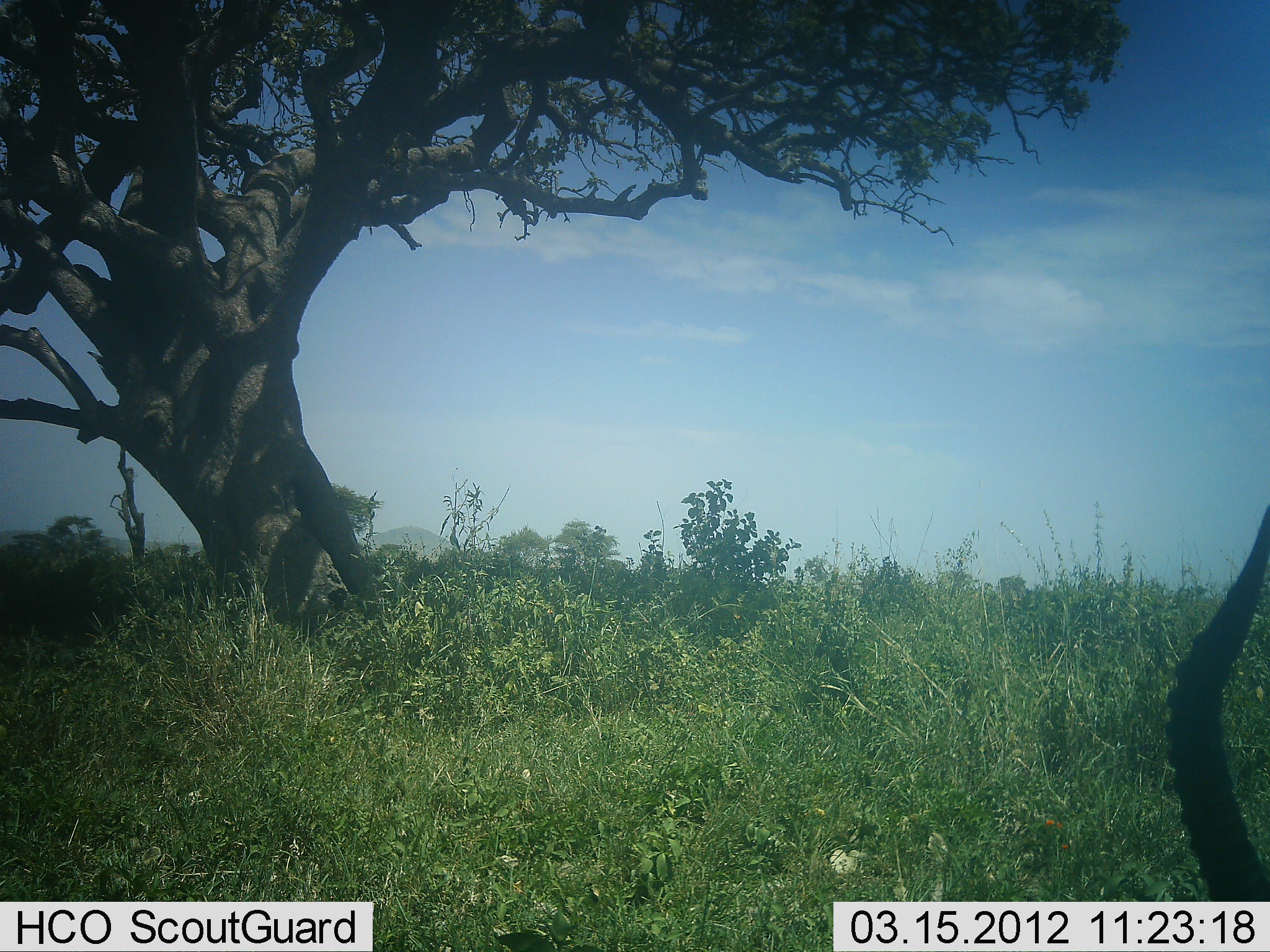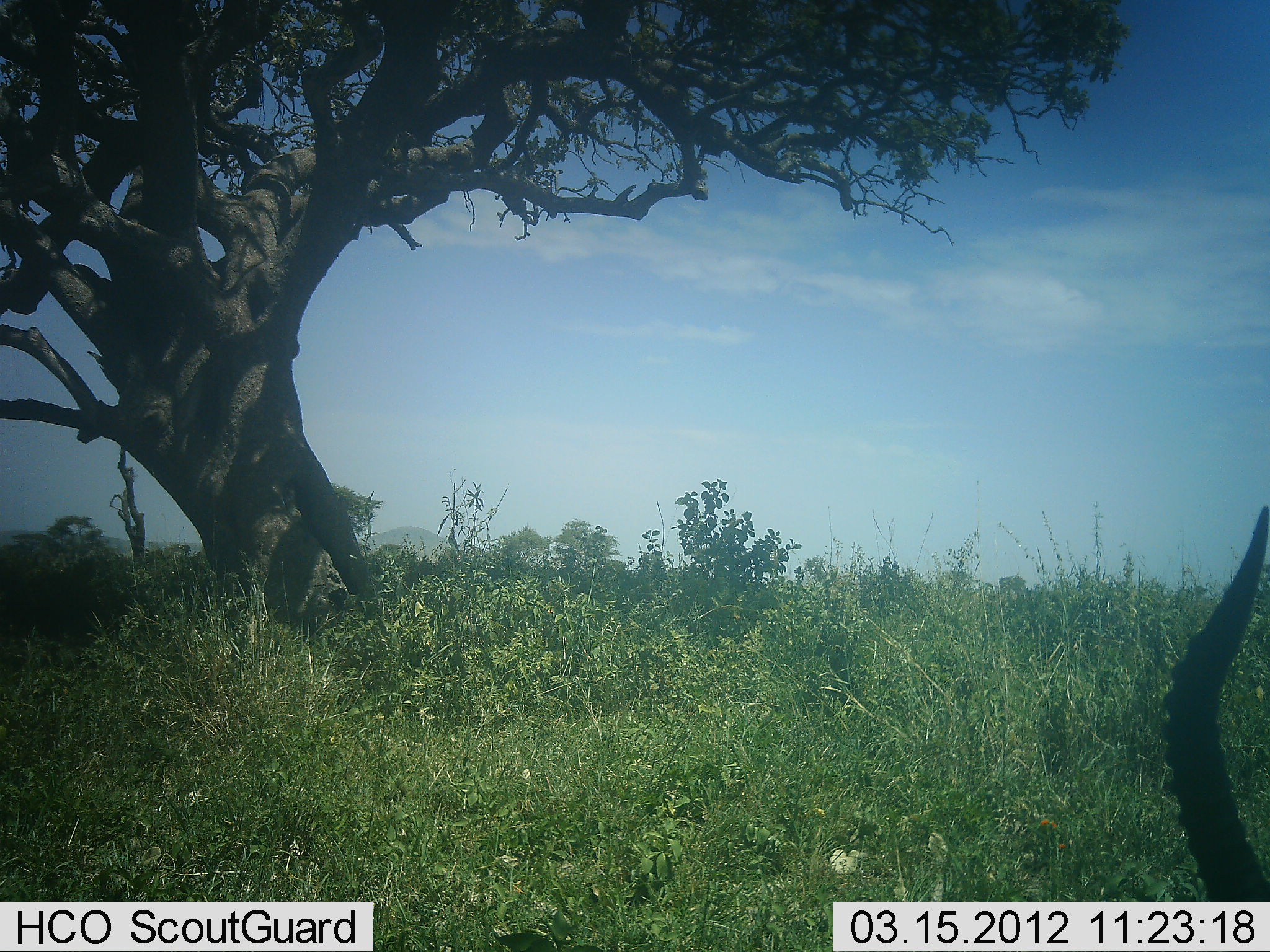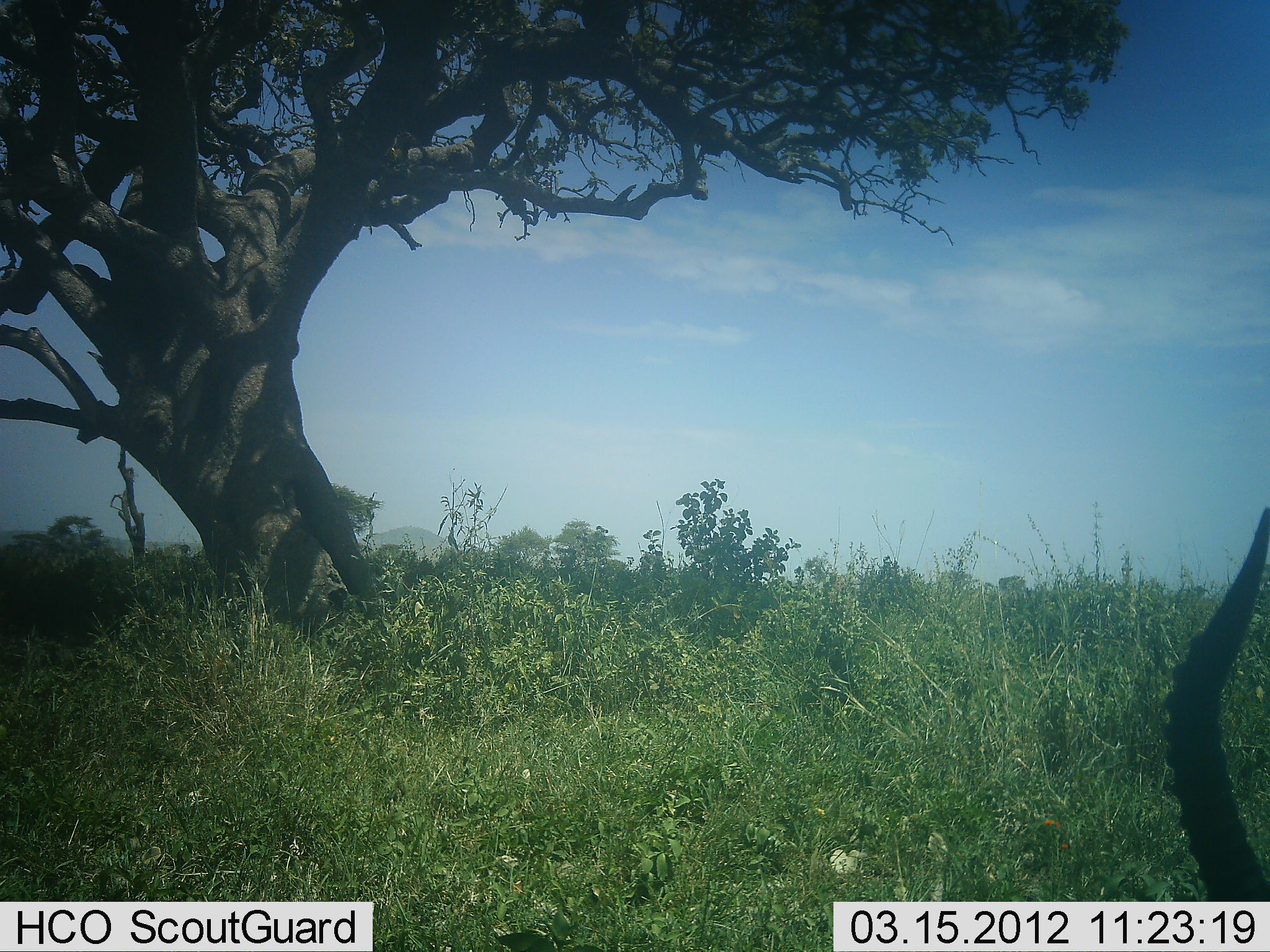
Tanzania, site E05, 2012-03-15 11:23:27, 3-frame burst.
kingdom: Animalia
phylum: Chordata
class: Mammalia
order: Artiodactyla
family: Bovidae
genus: Eudorcas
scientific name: Eudorcas thomsonii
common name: thomson's gazelle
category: gazellethomsons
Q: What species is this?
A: Gazellethomsons (thomson's gazelle) (Eudorcas thomsonii).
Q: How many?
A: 1.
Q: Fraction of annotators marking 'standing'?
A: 43%.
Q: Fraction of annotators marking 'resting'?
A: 43%.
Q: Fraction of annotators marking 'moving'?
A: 14%.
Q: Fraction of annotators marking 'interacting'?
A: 0%.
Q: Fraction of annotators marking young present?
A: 0%.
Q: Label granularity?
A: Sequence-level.